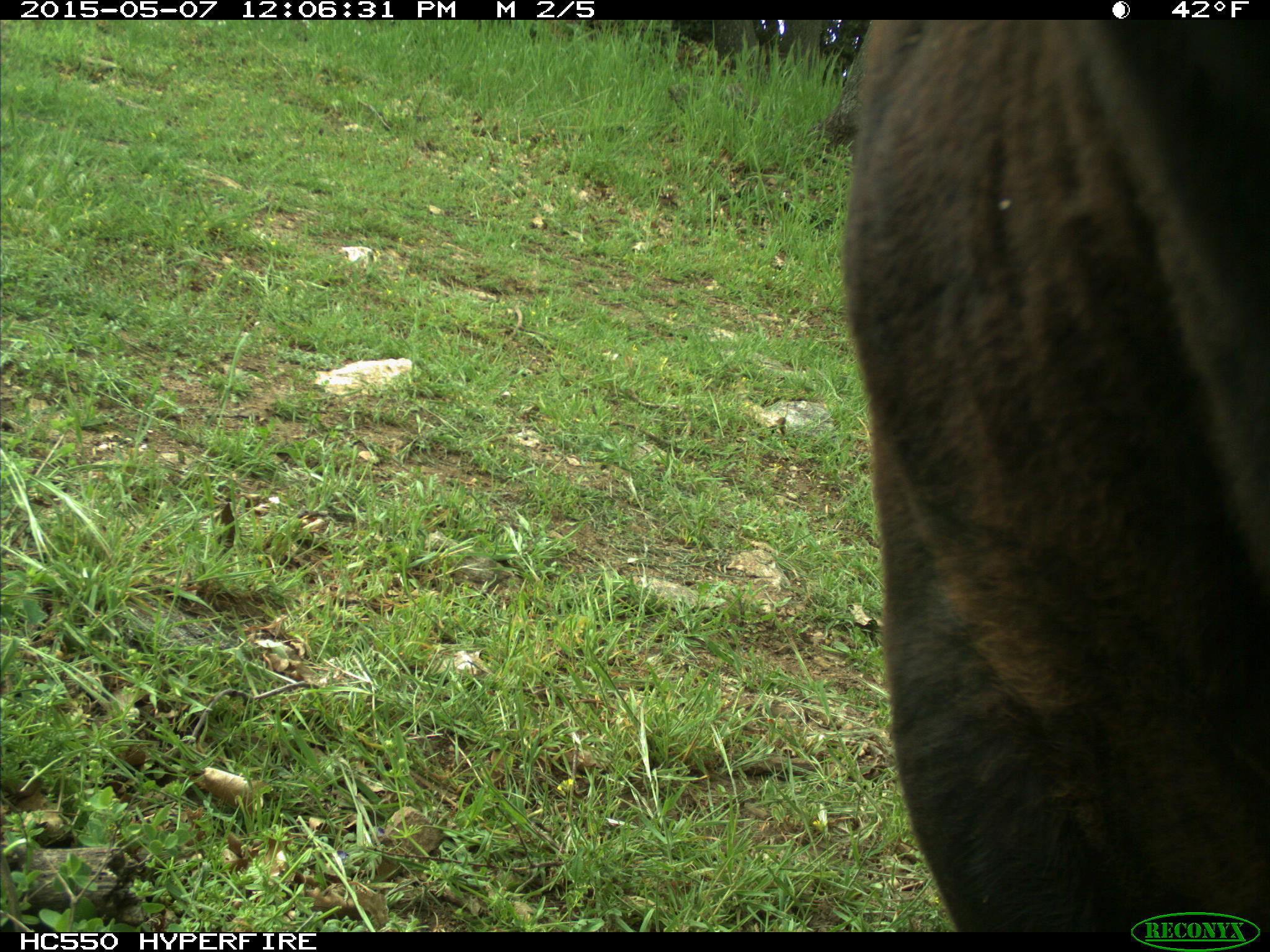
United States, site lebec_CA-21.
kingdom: Animalia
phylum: Chordata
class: Mammalia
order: Artiodactyla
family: Bovidae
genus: Bos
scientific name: Bos taurus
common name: domestic cow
Bos taurus (domestic cow).